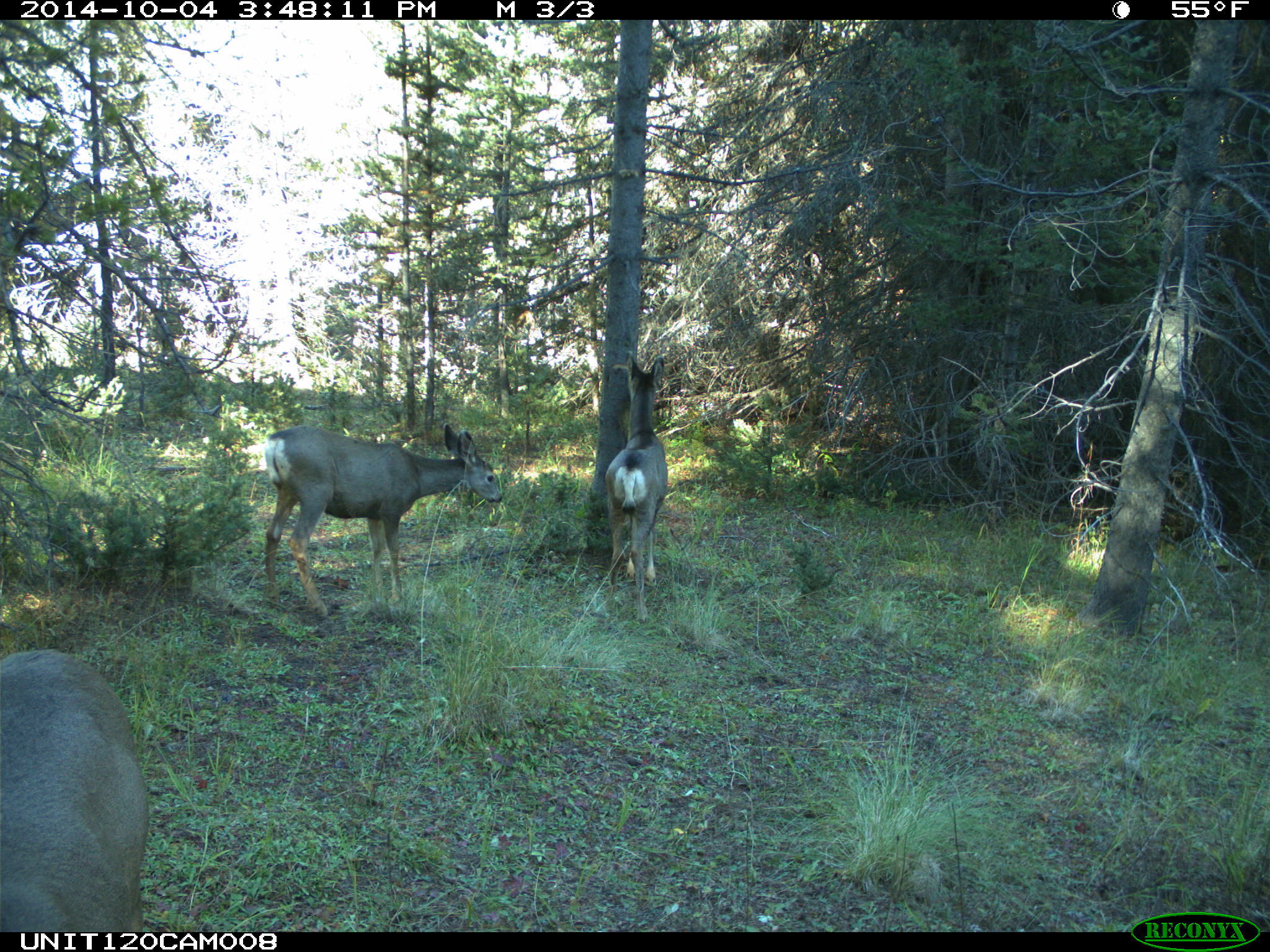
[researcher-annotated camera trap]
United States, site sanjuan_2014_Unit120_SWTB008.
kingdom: Animalia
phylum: Chordata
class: Mammalia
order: Artiodactyla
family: Cervidae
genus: Odocoileus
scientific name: Odocoileus hemionus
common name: mule deer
Odocoileus hemionus (mule deer).